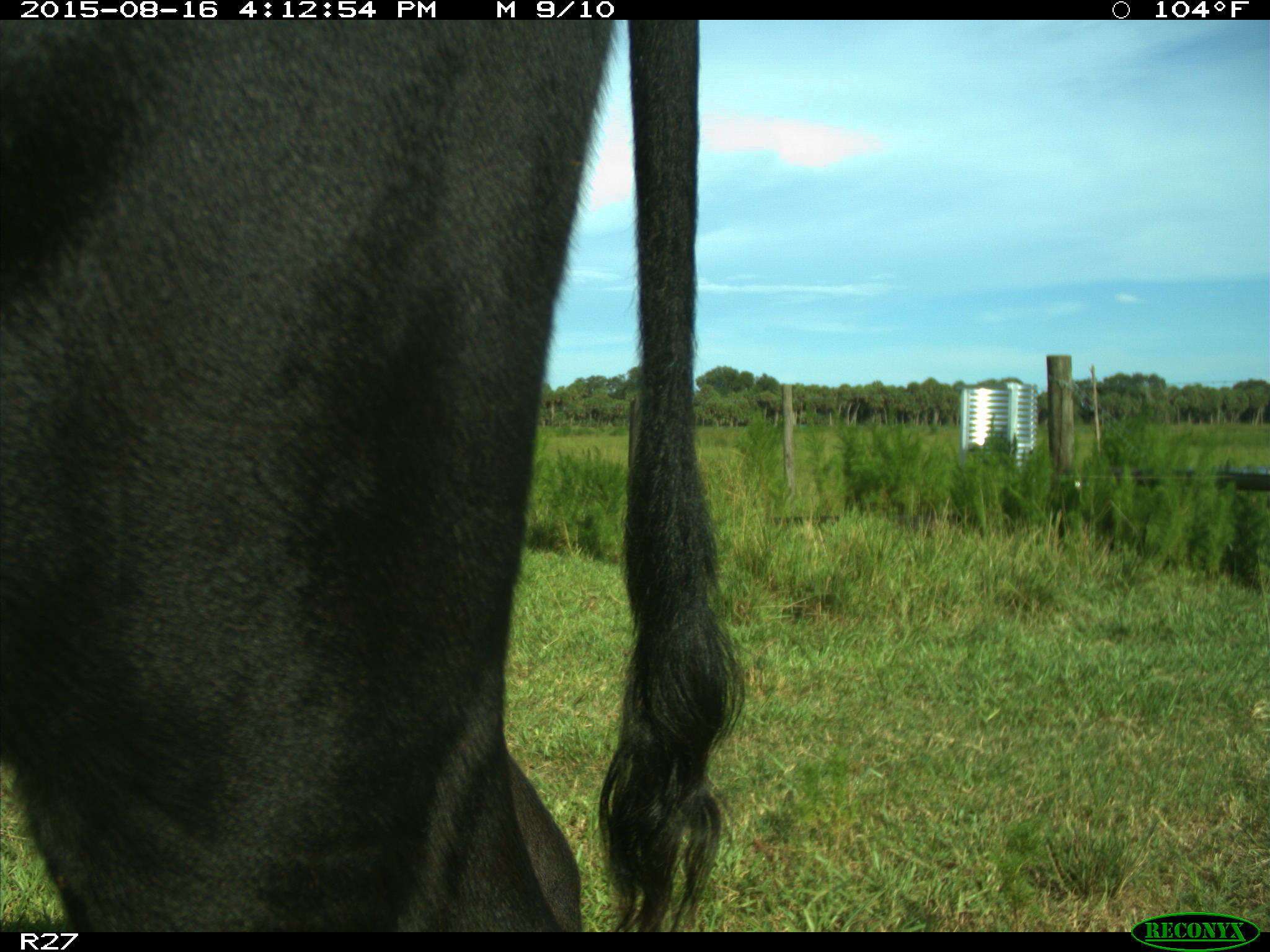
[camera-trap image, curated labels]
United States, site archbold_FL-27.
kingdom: Animalia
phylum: Chordata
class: Mammalia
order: Artiodactyla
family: Bovidae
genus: Bos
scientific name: Bos taurus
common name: domestic cow